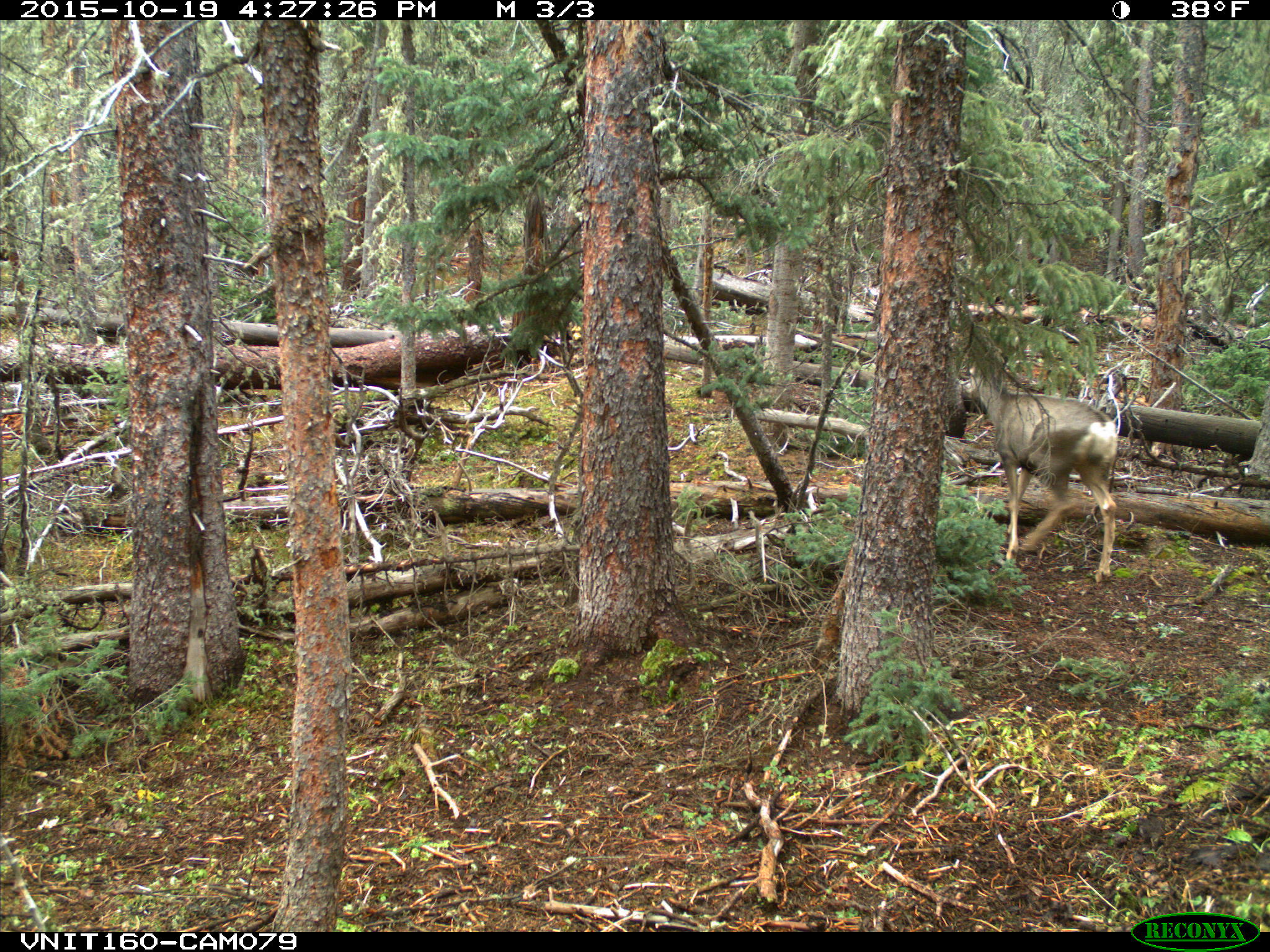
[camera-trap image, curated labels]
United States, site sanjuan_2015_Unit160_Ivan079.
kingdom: Animalia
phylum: Chordata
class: Mammalia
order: Artiodactyla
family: Cervidae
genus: Odocoileus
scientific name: Odocoileus hemionus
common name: mule deer